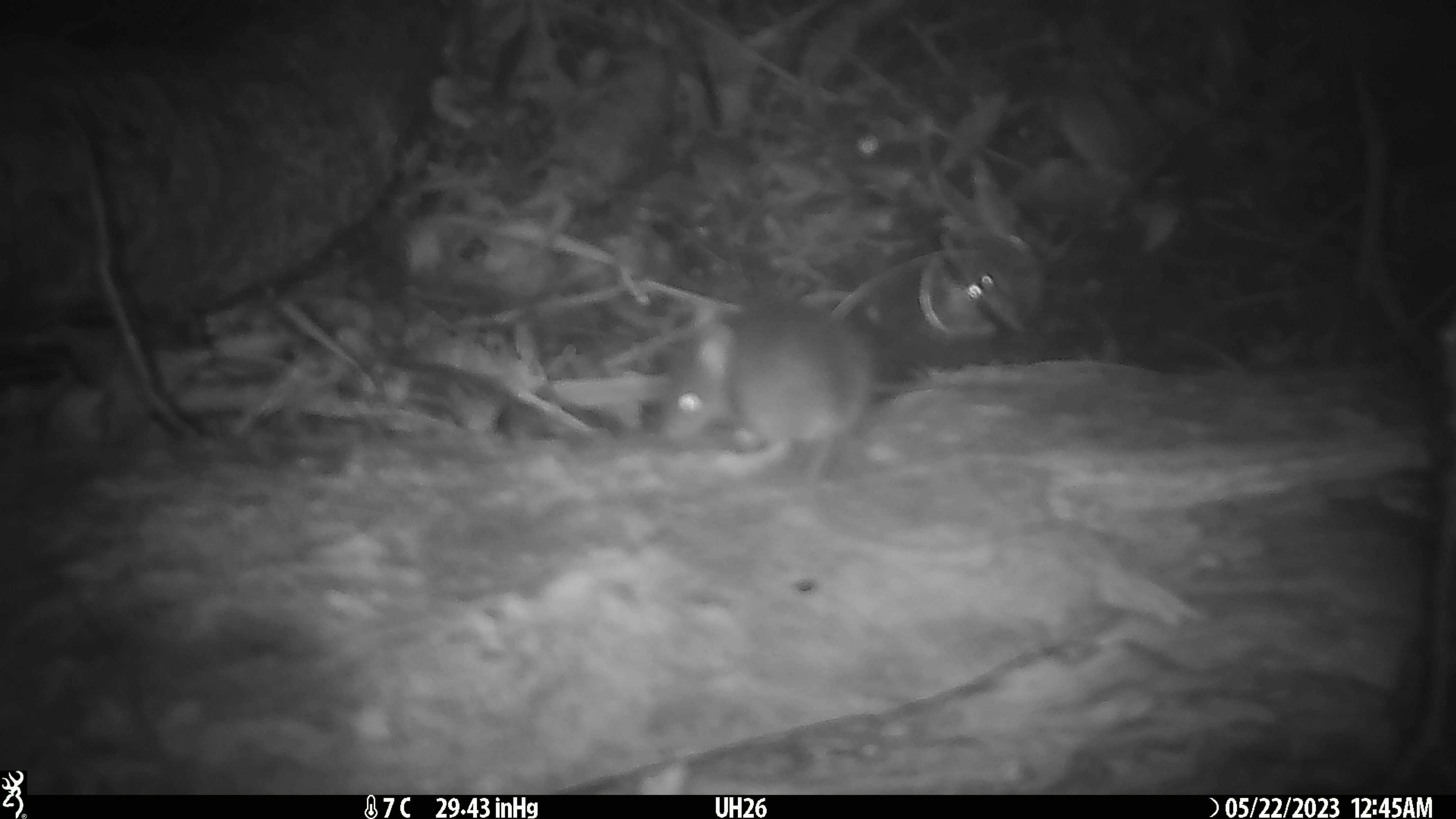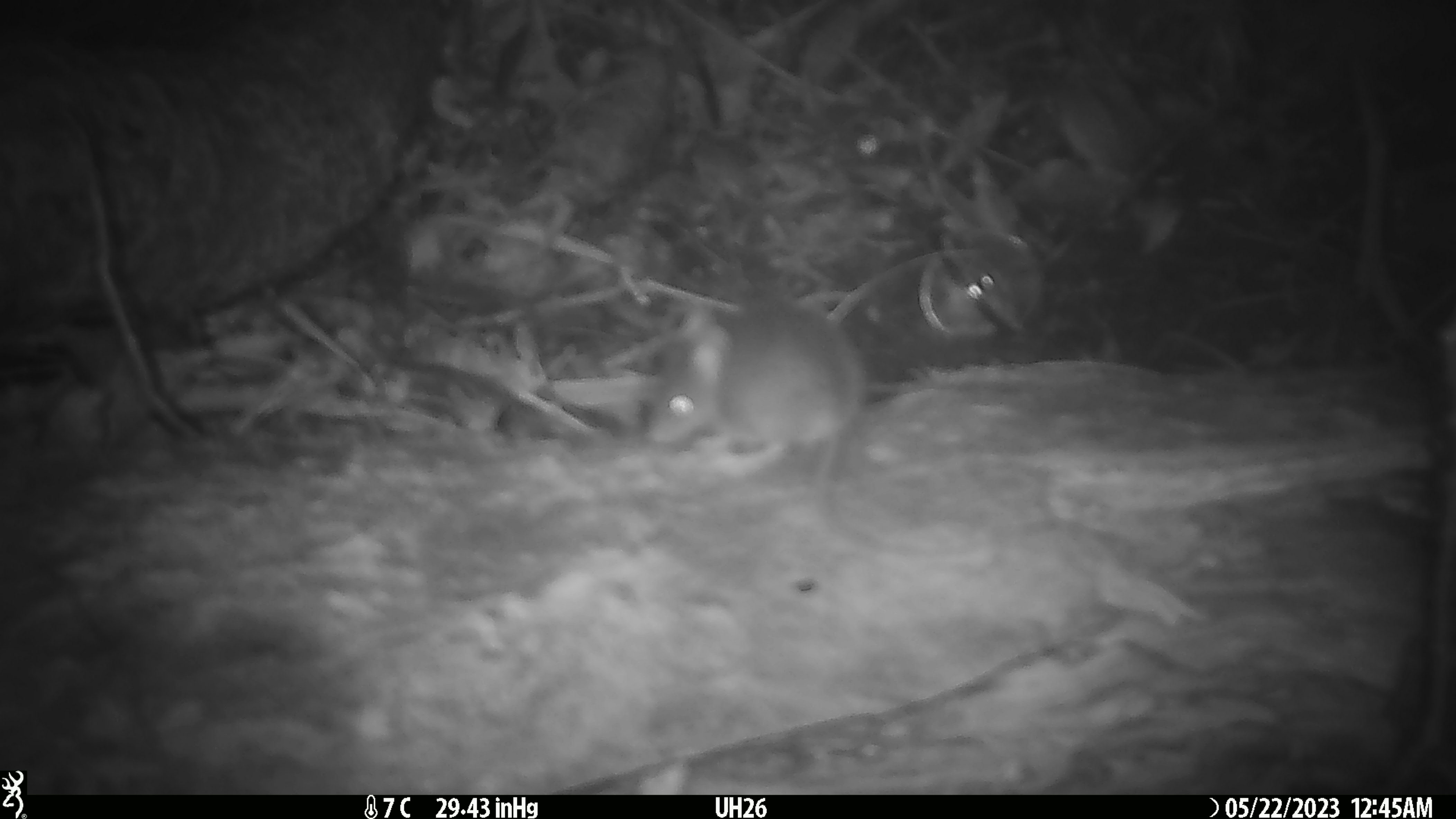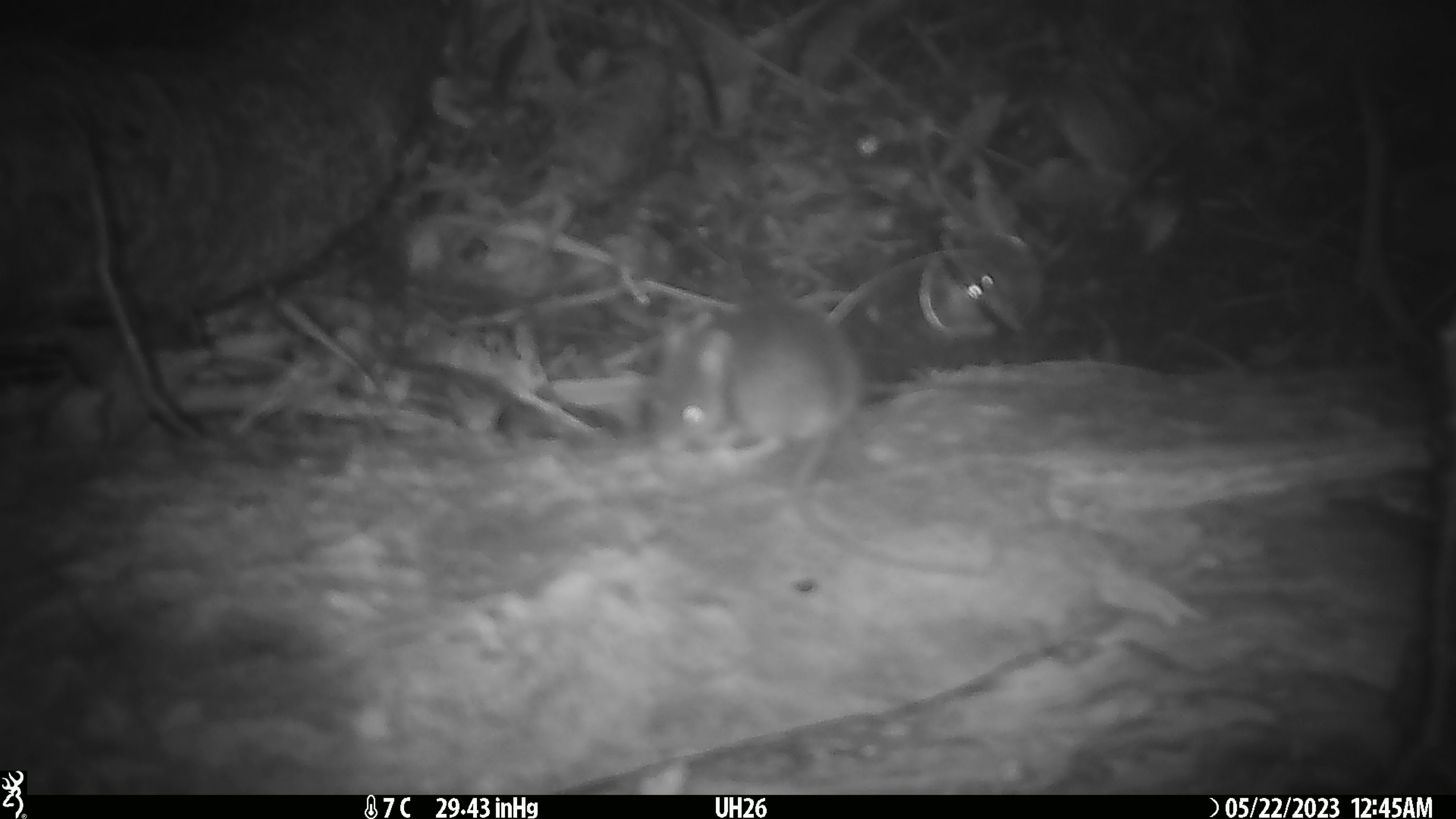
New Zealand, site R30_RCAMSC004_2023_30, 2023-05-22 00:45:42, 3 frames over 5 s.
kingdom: Animalia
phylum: Chordata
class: Mammalia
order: Rodentia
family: Muridae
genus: Mus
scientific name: Mus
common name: mouse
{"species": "mouse (Mus)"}